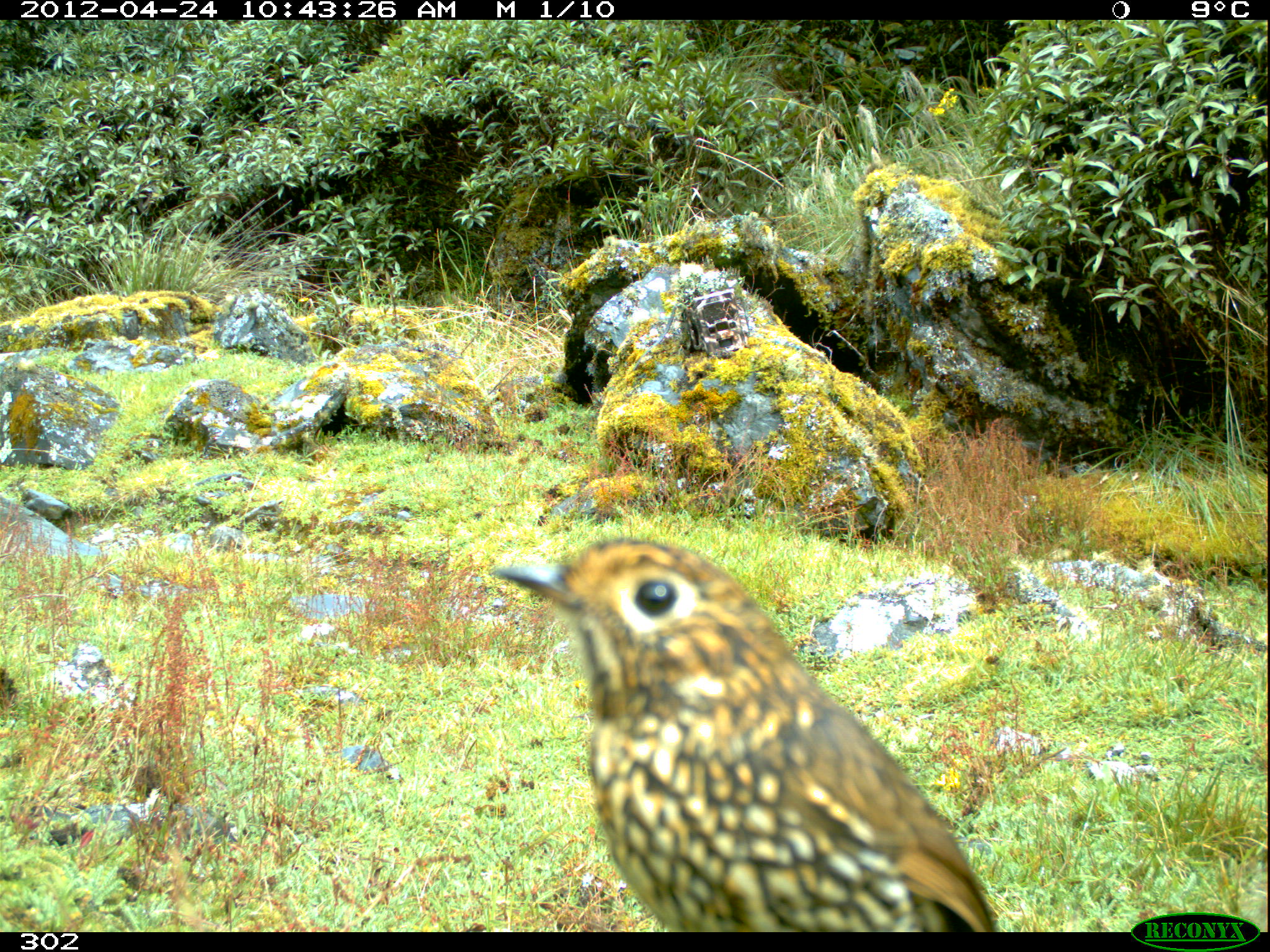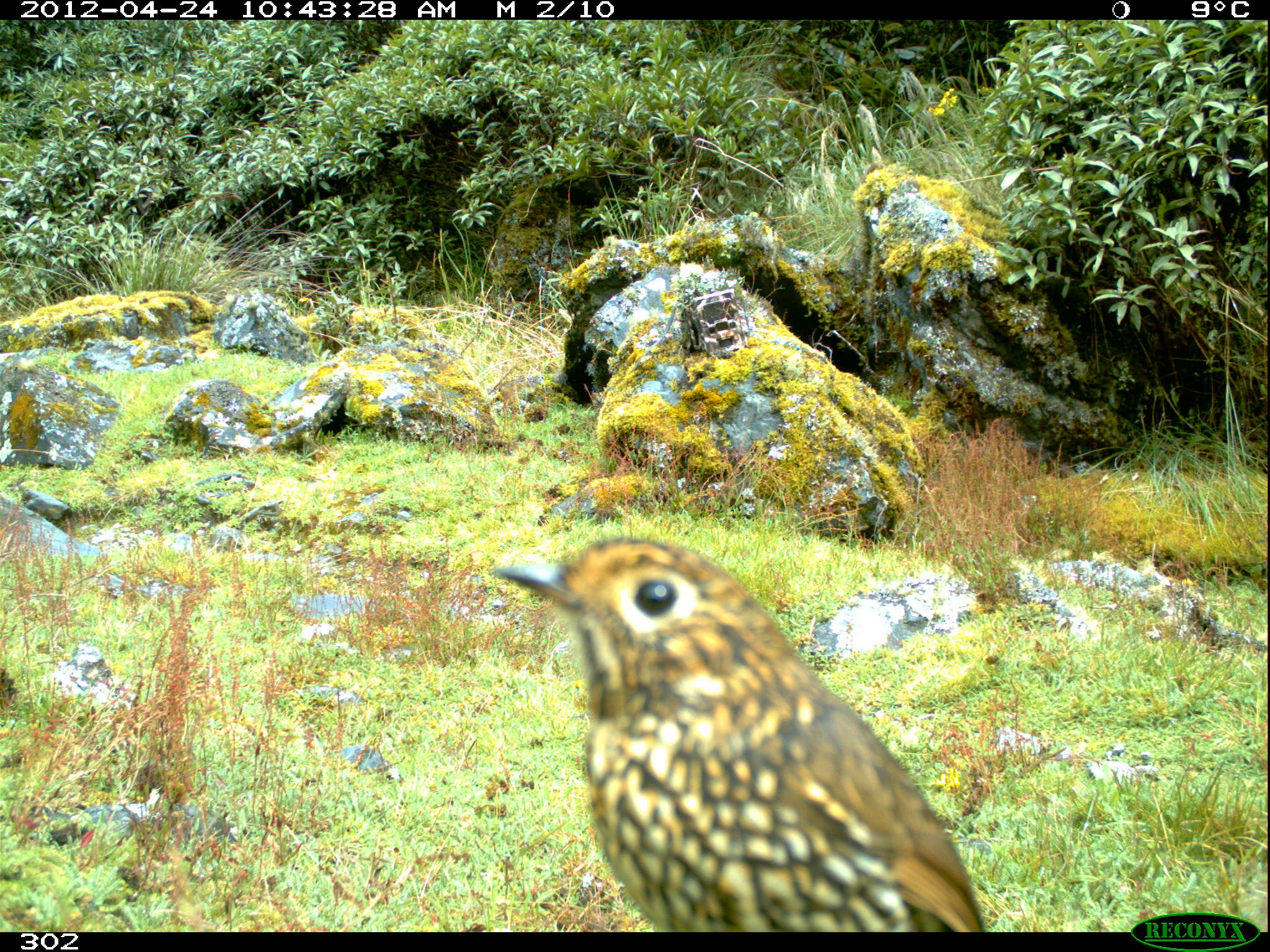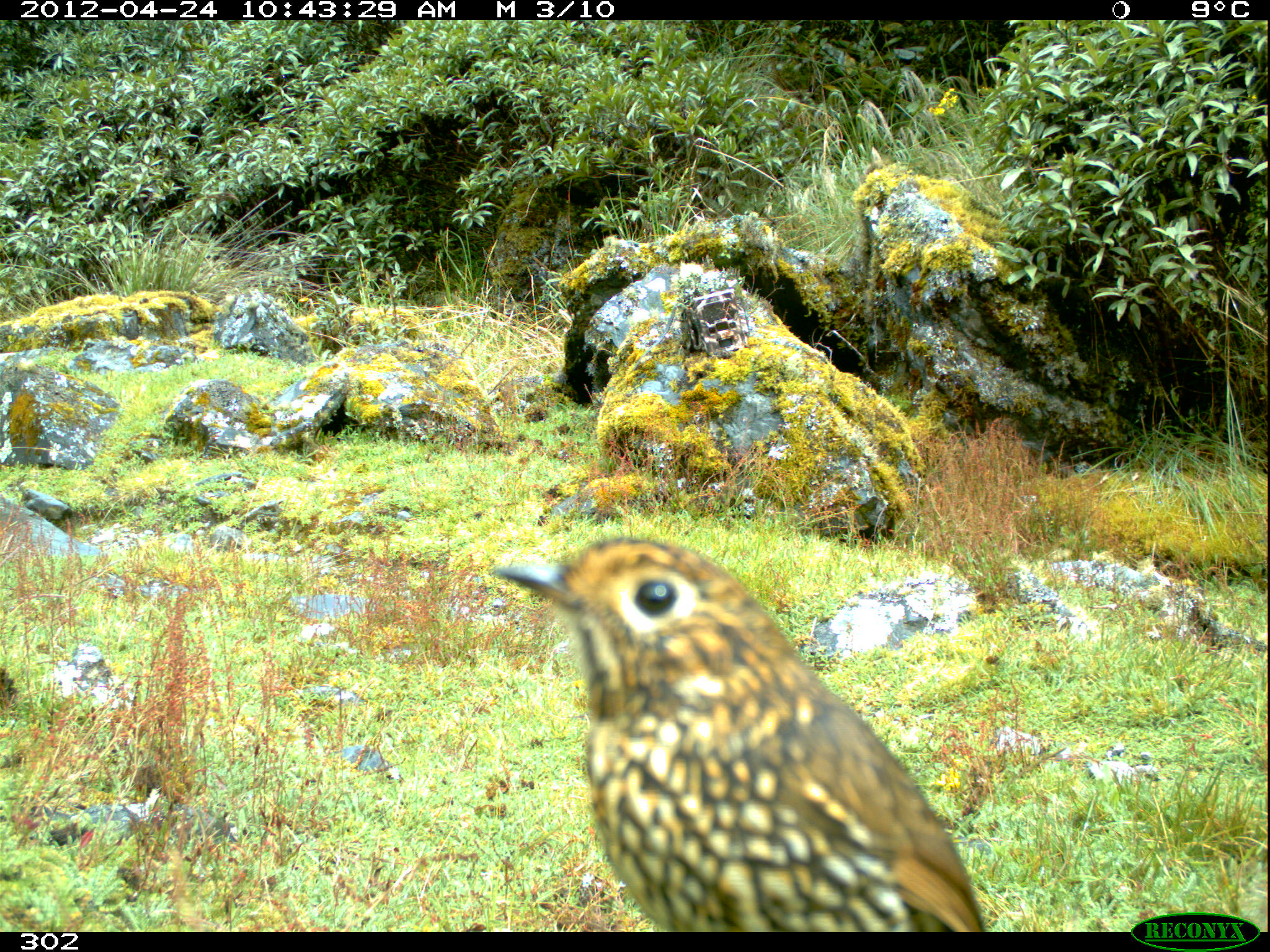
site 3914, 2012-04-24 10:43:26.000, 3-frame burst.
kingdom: Animalia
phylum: Chordata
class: Aves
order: Passeriformes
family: Grallariidae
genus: Grallaria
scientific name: Grallaria andicolus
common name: stripe-headed antpitta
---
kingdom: Animalia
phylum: Chordata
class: Aves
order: Passeriformes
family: Turdidae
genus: Turdus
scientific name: Turdus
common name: true thrushes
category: turdus sp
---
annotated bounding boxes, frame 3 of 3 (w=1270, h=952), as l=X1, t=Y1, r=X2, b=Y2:
turdus sp: l=492, t=536, r=983, b=932